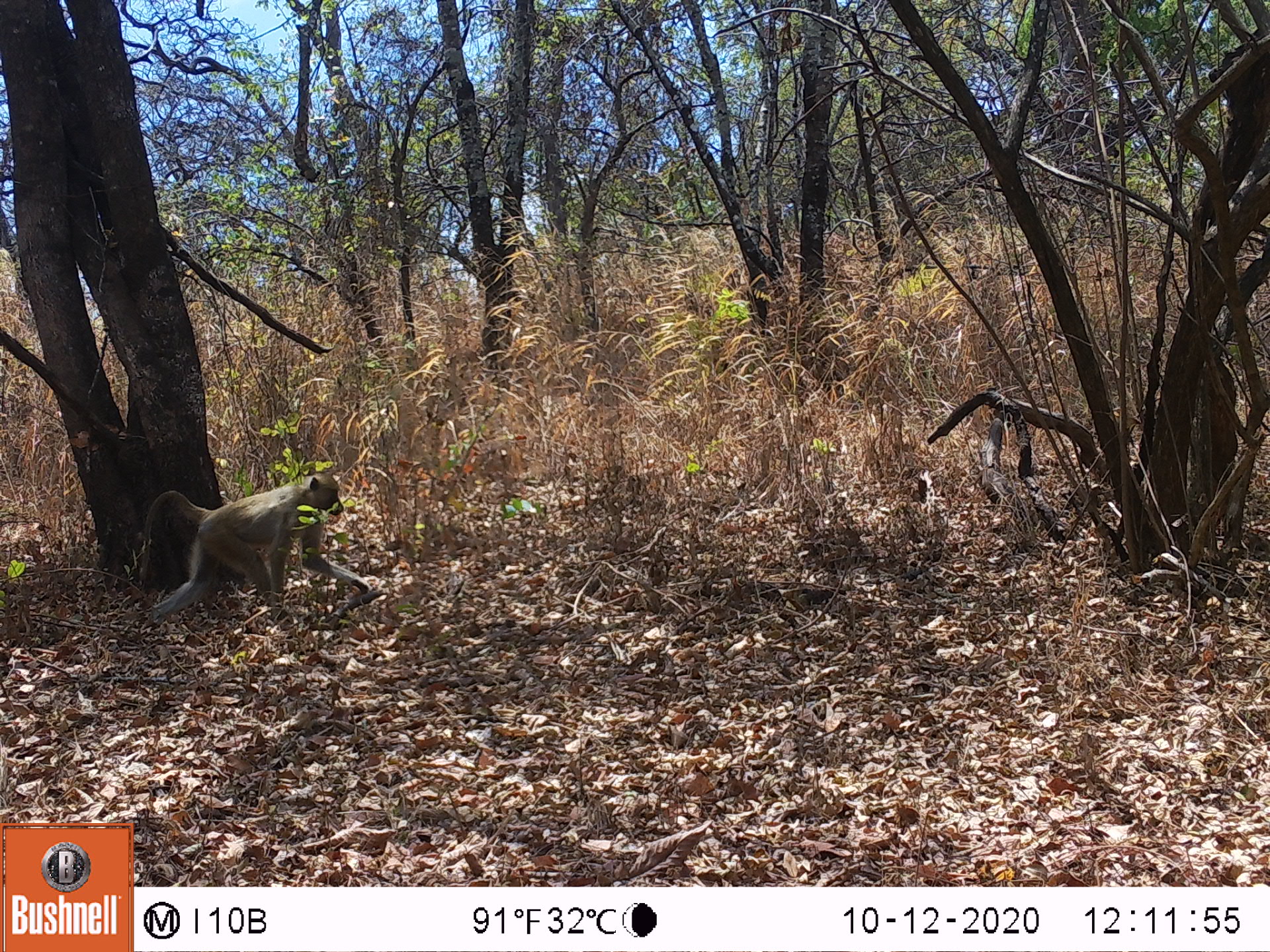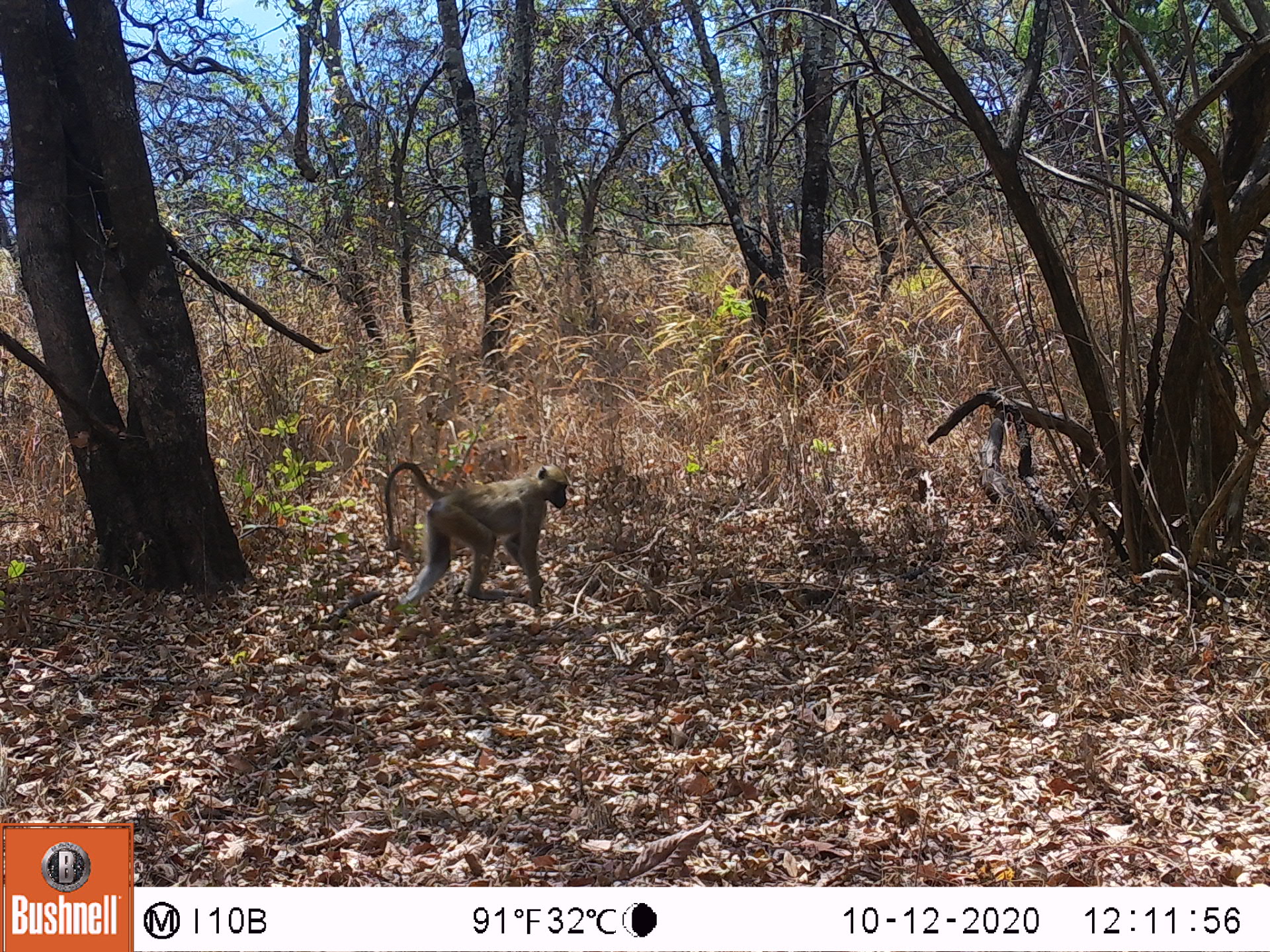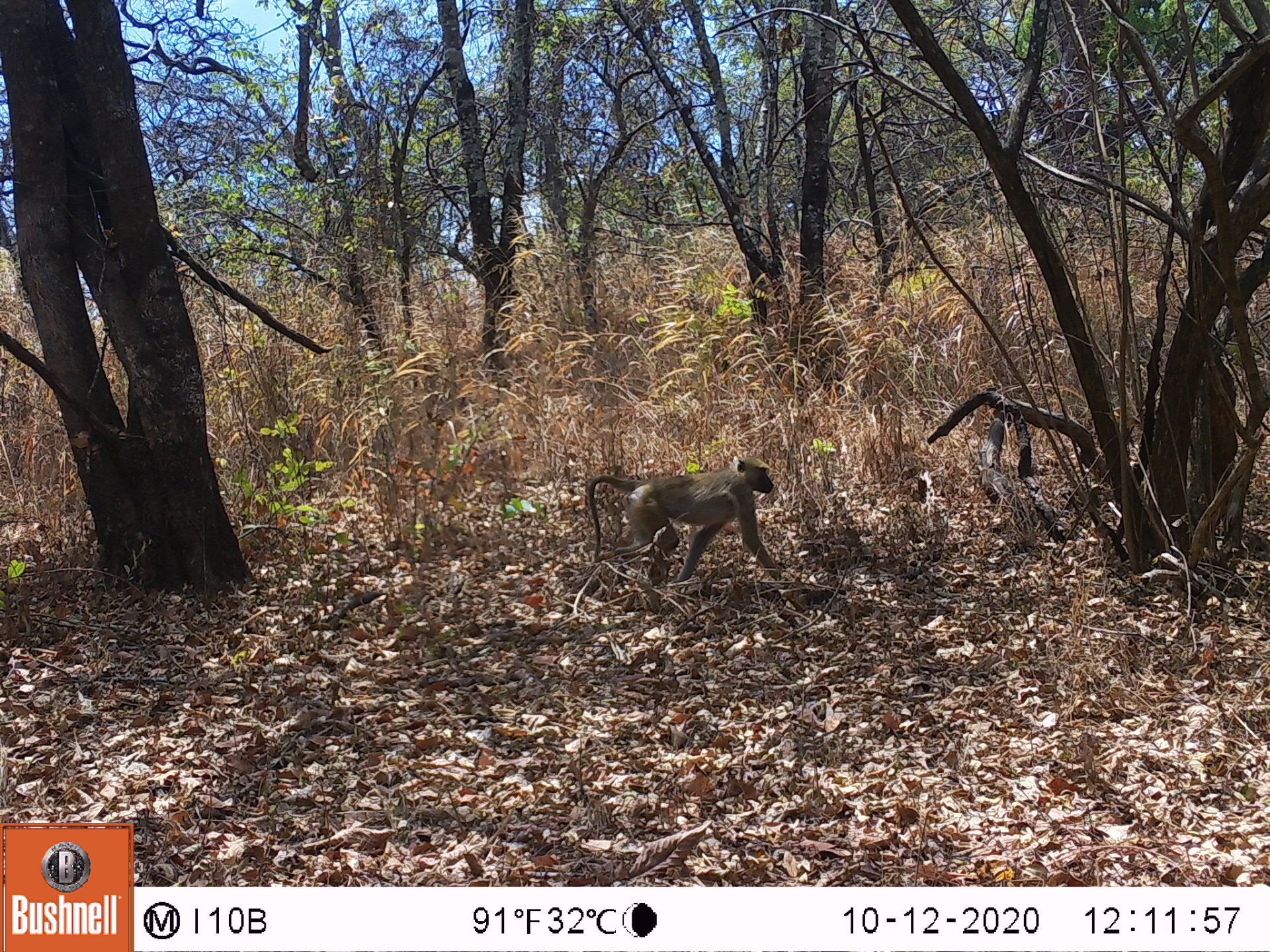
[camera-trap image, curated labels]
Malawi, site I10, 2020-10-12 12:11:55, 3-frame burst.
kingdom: Animalia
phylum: Chordata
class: Mammalia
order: Primates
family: Cercopithecidae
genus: Papio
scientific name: Papio cynocephalus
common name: yellow baboon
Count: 1.